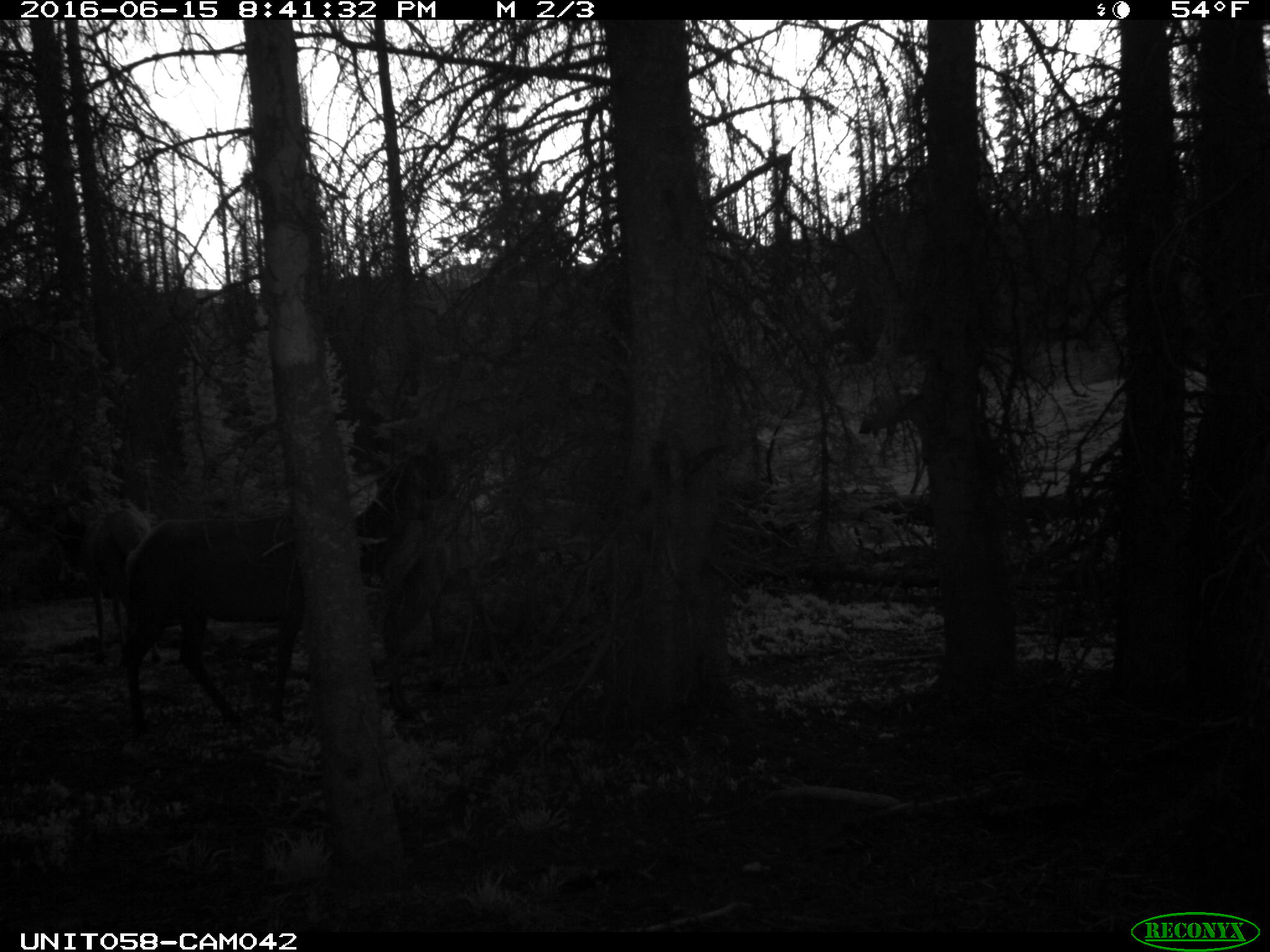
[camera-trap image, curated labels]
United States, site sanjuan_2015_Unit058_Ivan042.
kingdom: Animalia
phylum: Chordata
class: Mammalia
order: Artiodactyla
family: Cervidae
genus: Cervus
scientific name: Cervus elaphus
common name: red deer